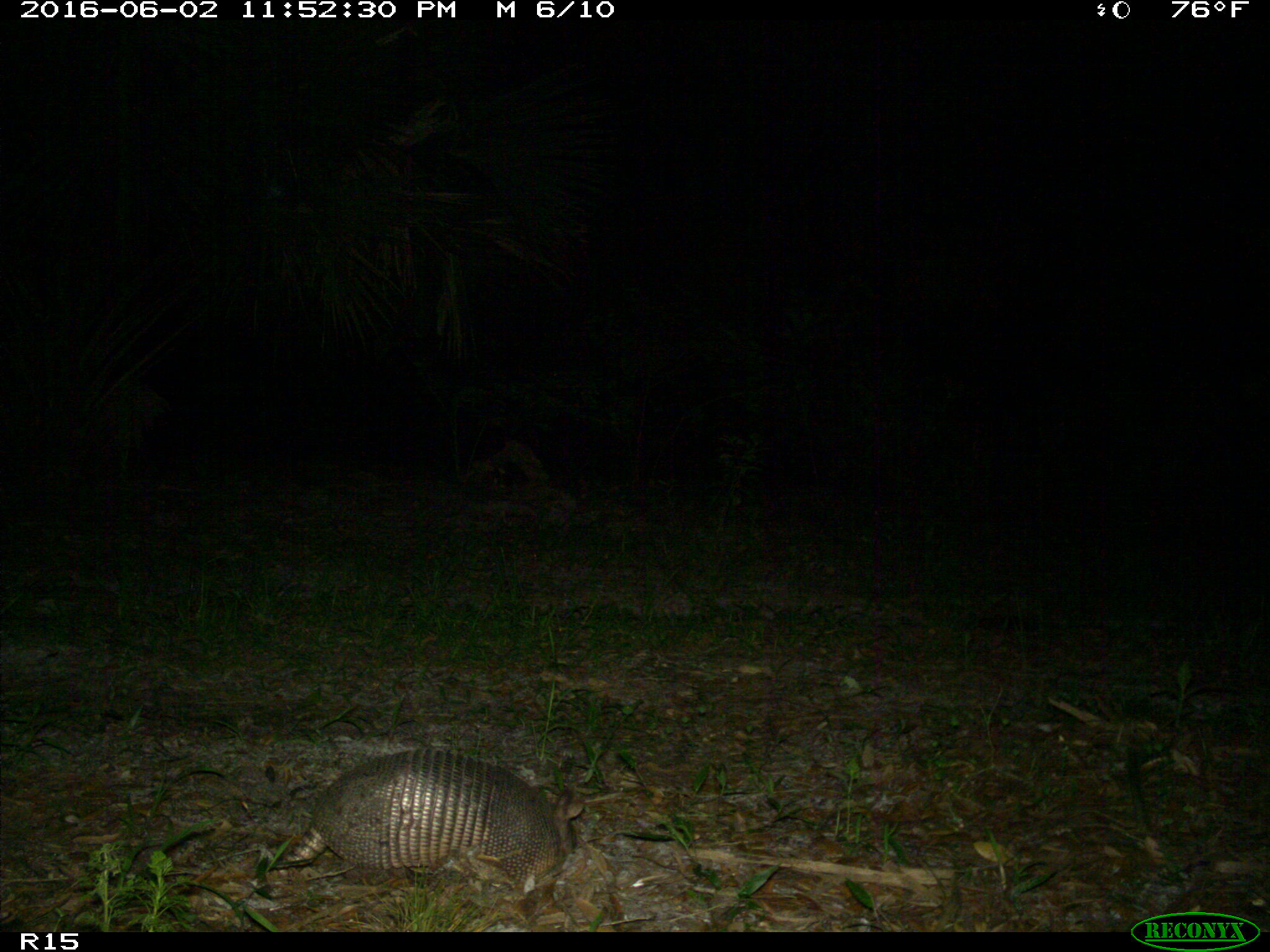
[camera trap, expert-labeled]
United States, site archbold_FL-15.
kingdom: Animalia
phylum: Chordata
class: Mammalia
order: Cingulata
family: Dasypodidae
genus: Dasypus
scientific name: Dasypus novemcinctus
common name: nine-banded armadillo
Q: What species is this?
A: Dasypus novemcinctus (nine-banded armadillo).